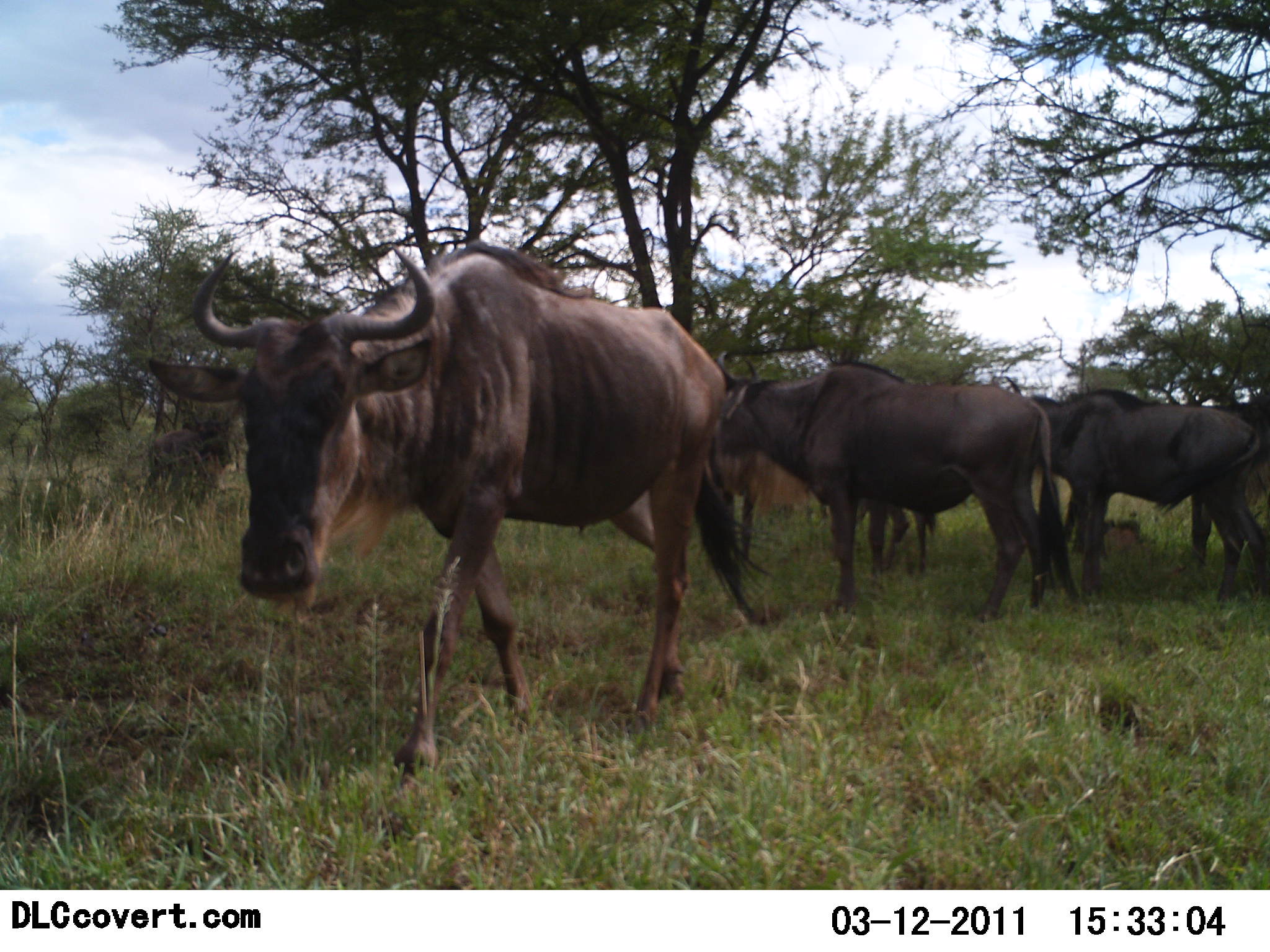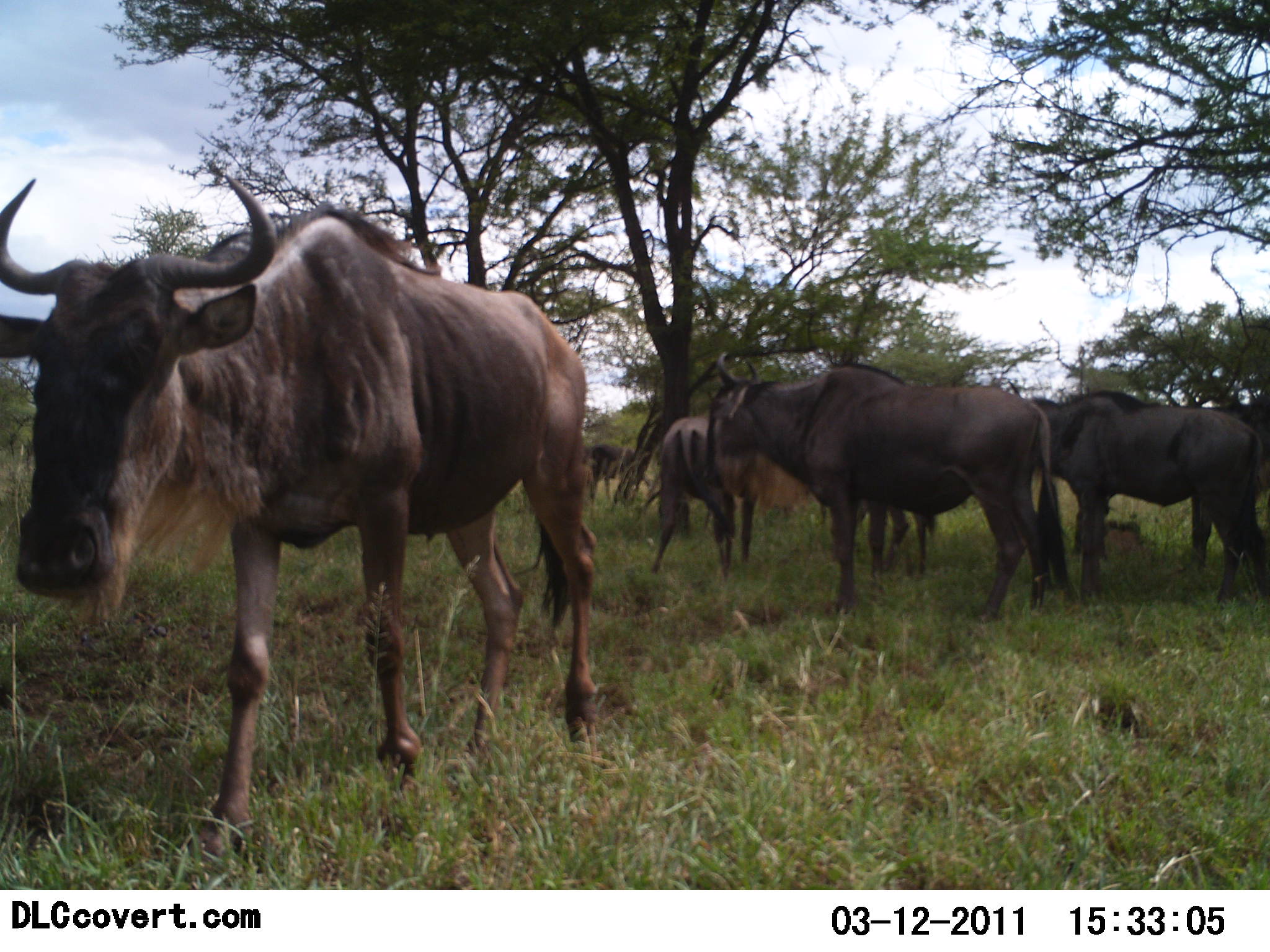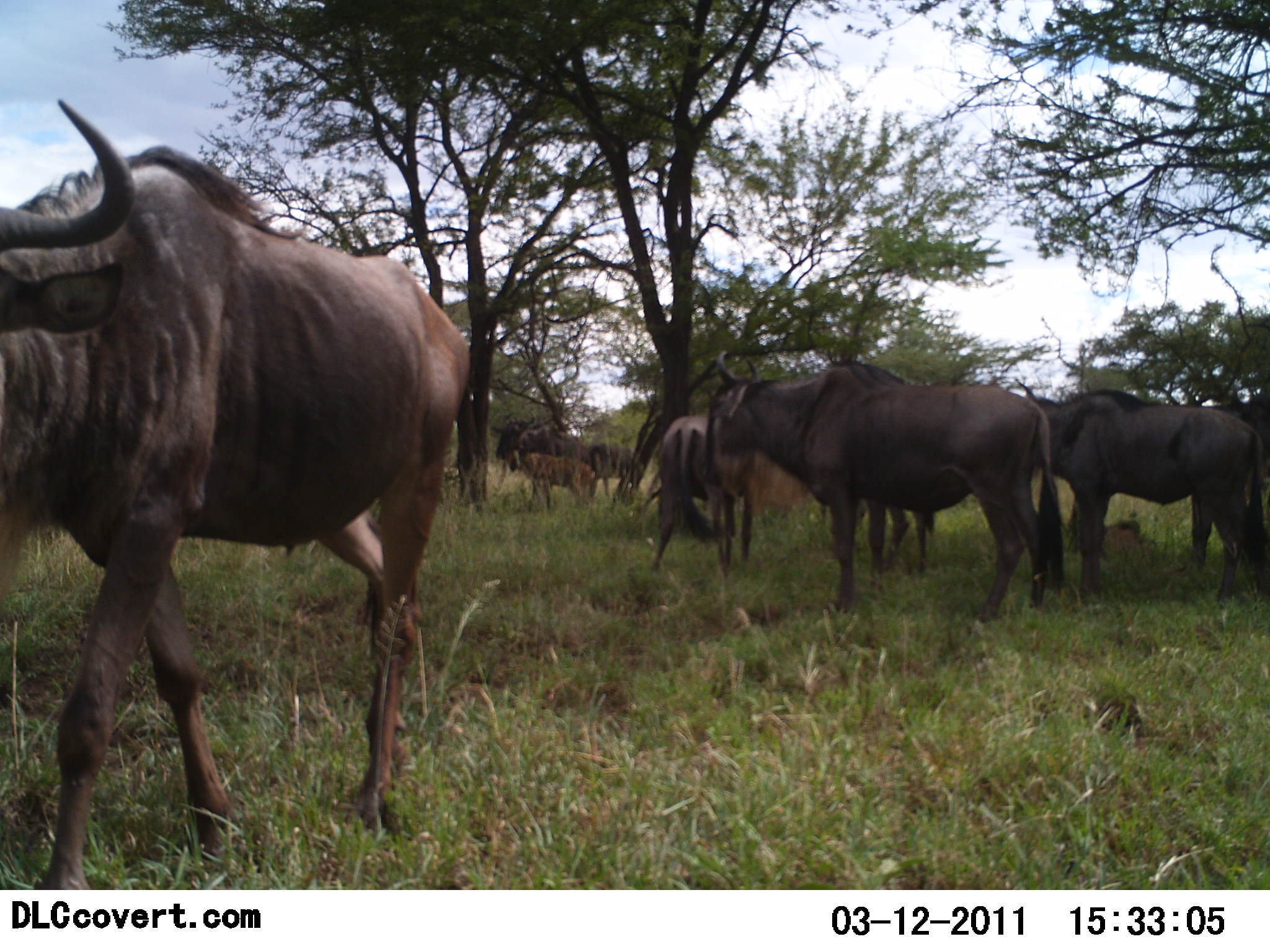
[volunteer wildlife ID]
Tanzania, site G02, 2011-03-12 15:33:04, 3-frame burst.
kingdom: Animalia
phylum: Chordata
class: Mammalia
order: Artiodactyla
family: Bovidae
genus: Connochaetes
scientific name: Connochaetes taurinus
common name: blue wildebeest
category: wildebeest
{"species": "wildebeest (blue wildebeest) (Connochaetes taurinus)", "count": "7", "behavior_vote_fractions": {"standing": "100%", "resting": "8%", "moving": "75%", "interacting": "0%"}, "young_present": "67%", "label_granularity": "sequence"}